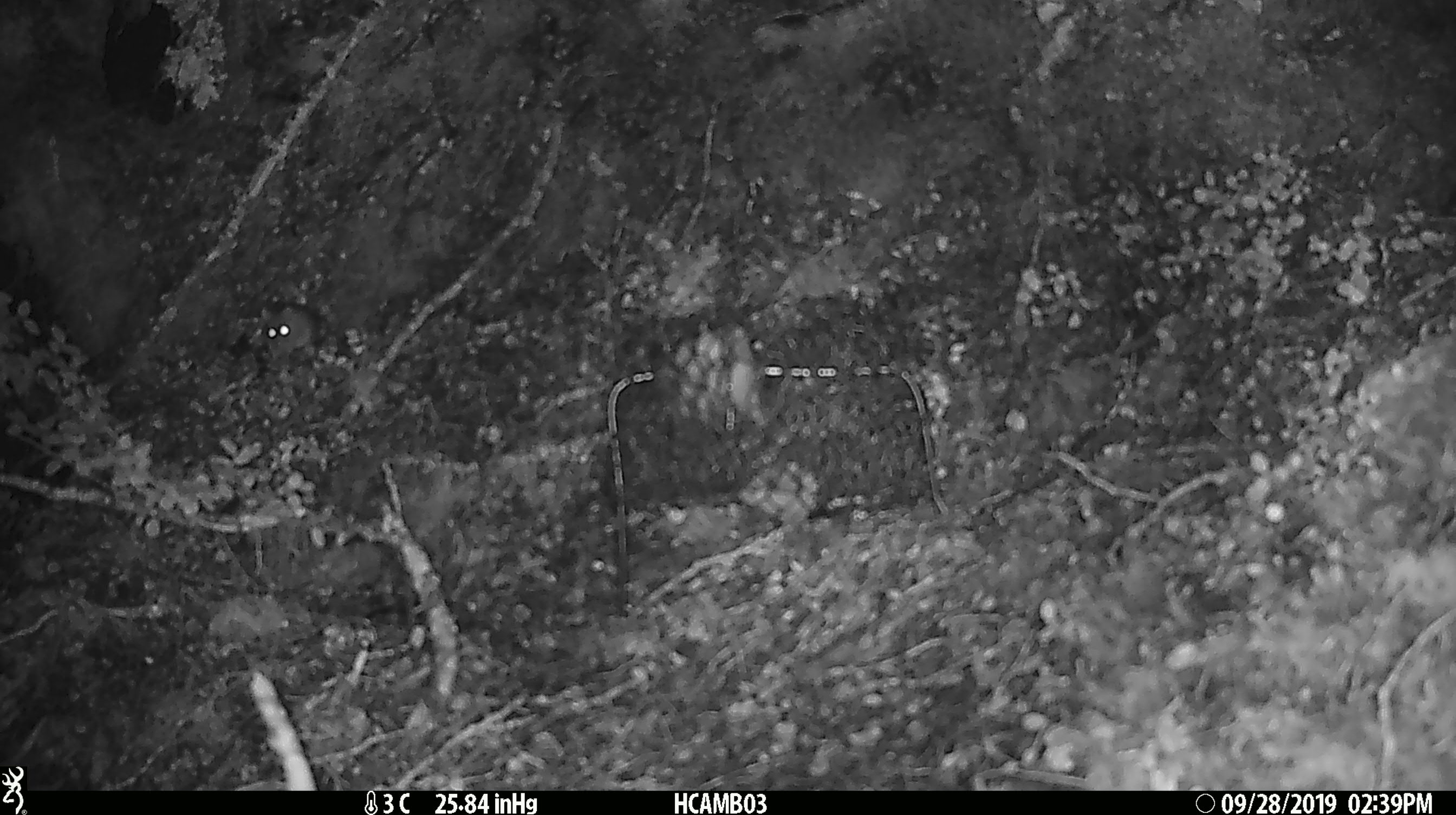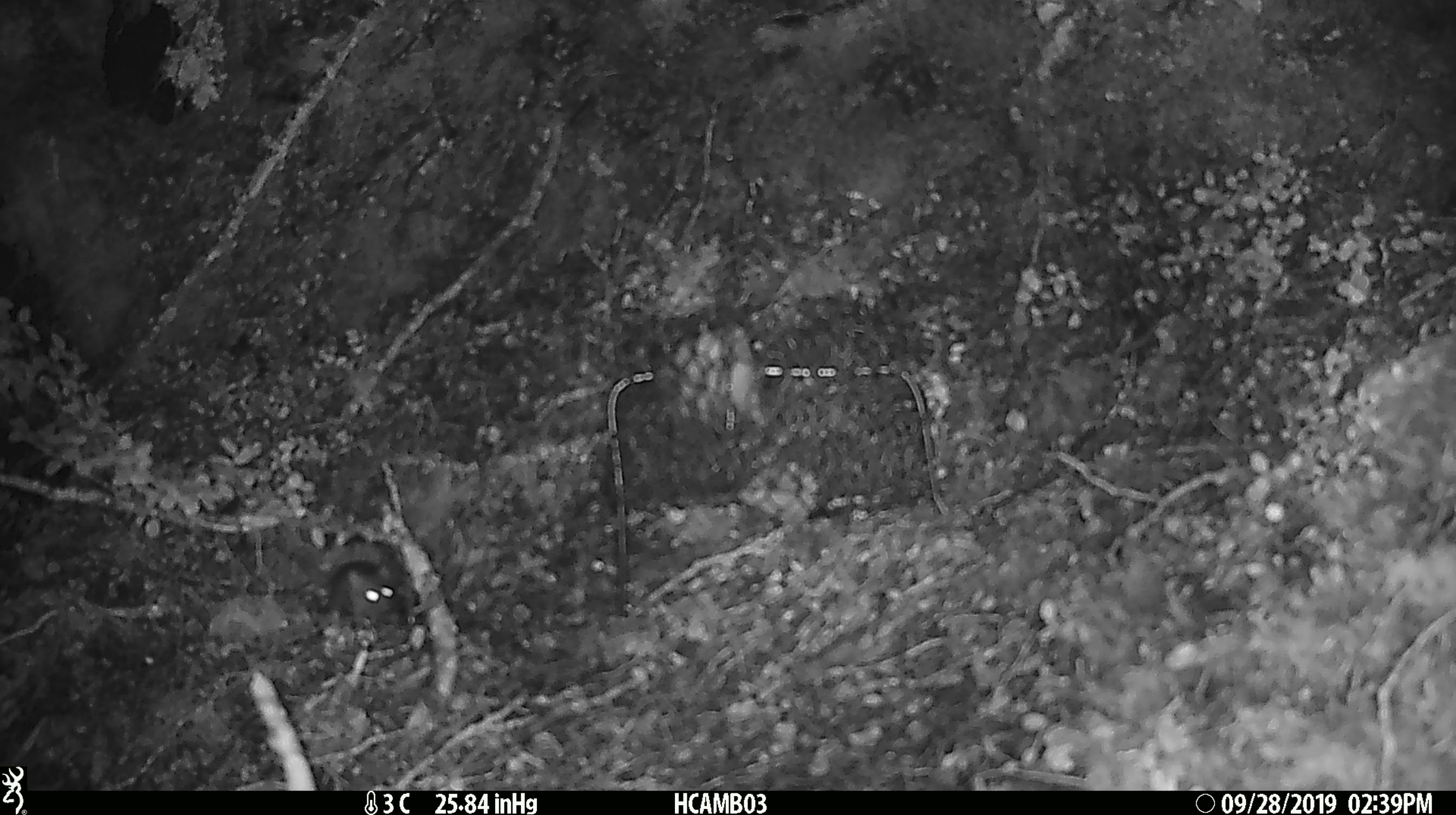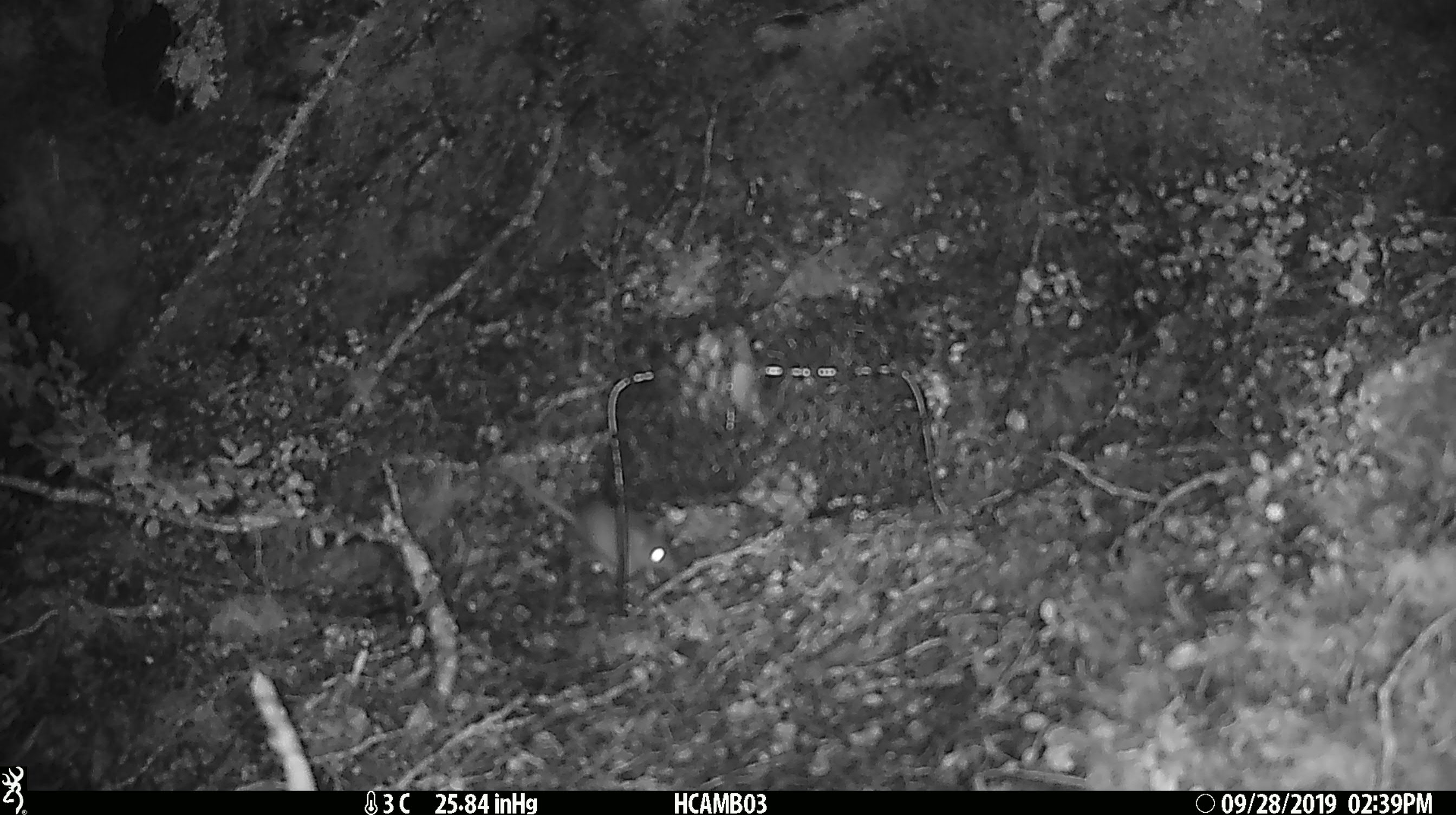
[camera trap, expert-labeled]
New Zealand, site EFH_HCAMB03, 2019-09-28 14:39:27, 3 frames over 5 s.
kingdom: Animalia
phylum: Chordata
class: Mammalia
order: Rodentia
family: Muridae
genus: Mus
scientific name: Mus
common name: mouse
Mouse (Mus).